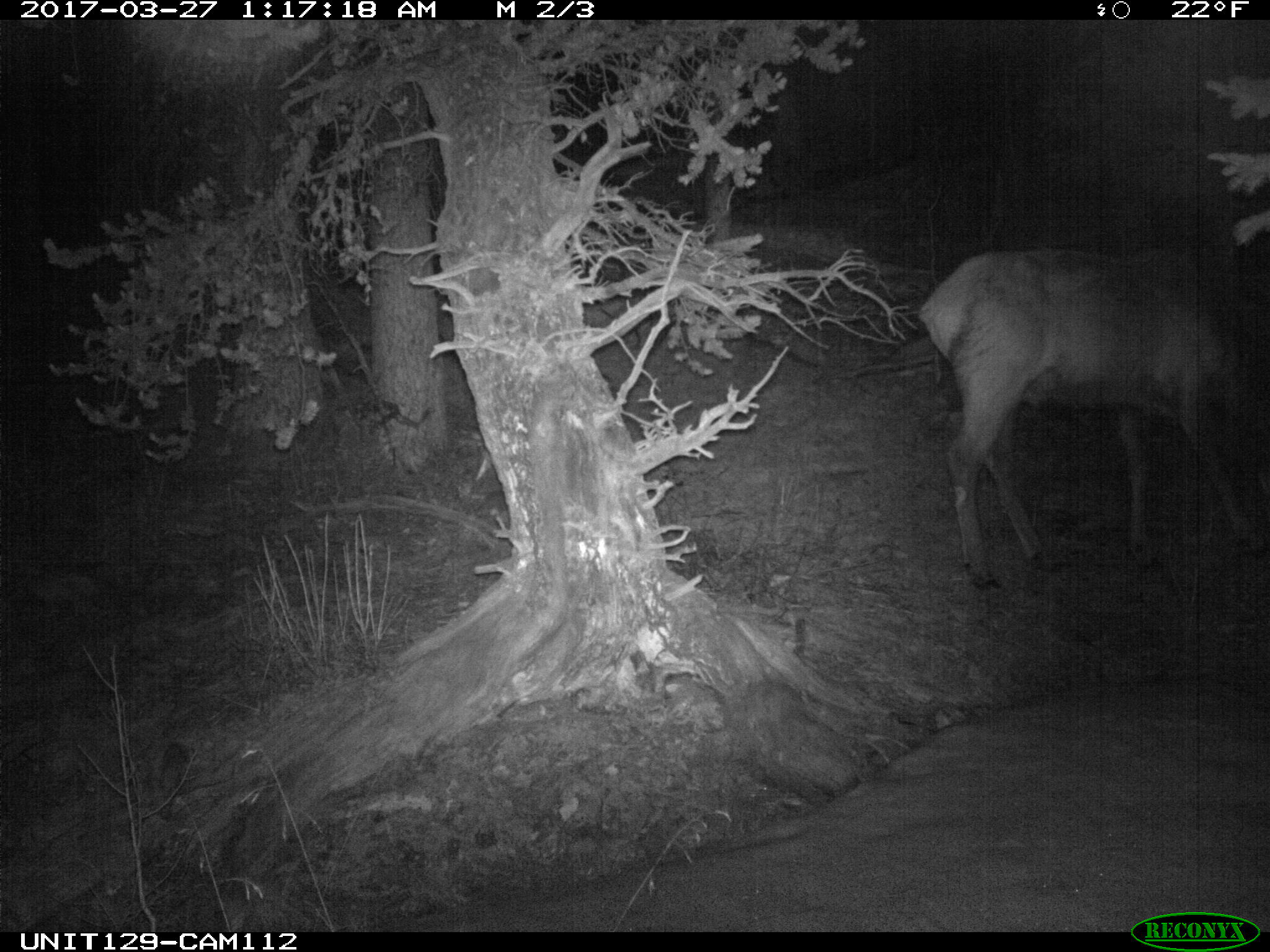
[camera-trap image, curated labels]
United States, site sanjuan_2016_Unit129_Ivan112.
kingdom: Animalia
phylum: Chordata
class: Mammalia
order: Artiodactyla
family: Cervidae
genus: Cervus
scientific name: Cervus elaphus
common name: red deer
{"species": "Cervus elaphus (red deer)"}